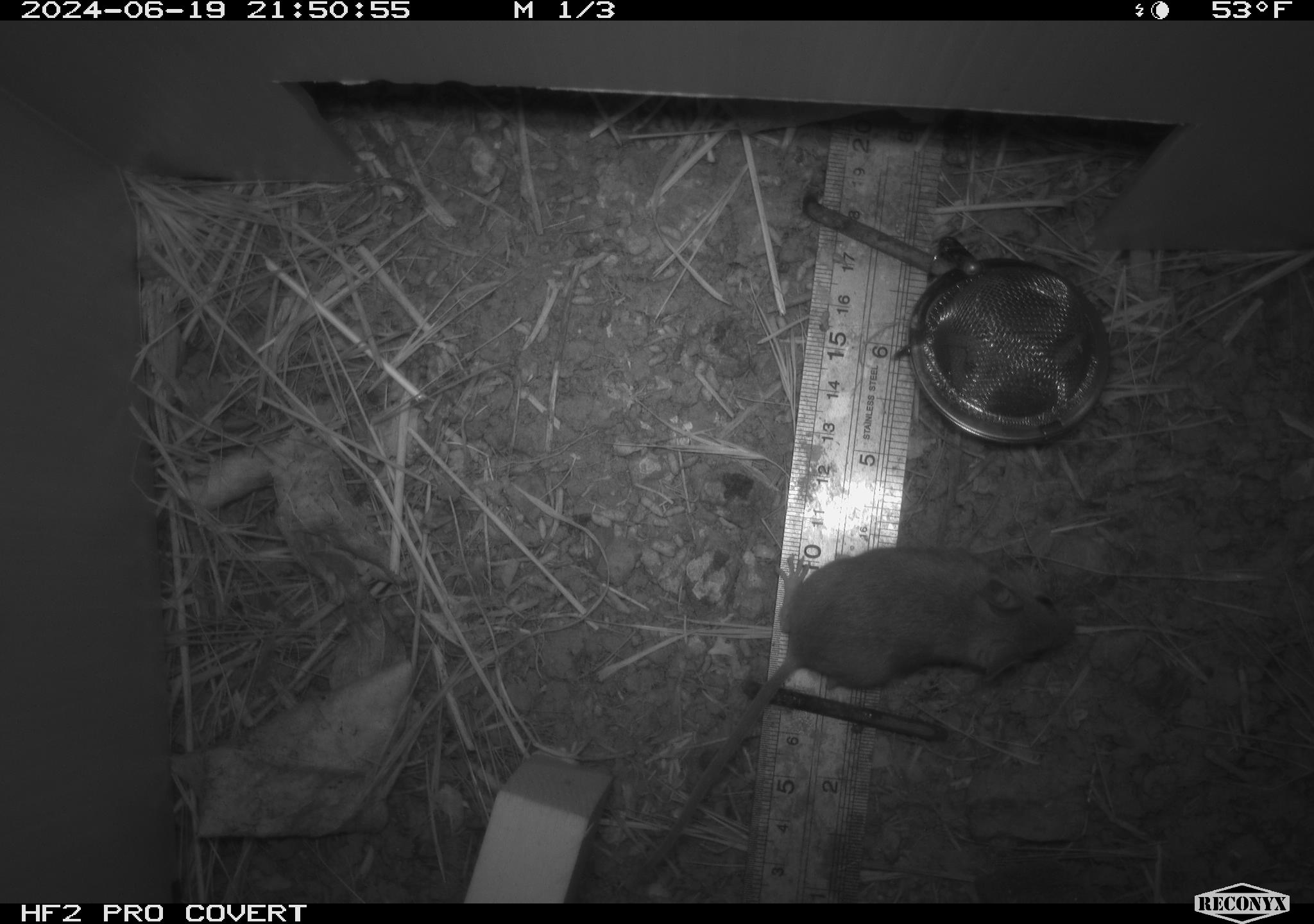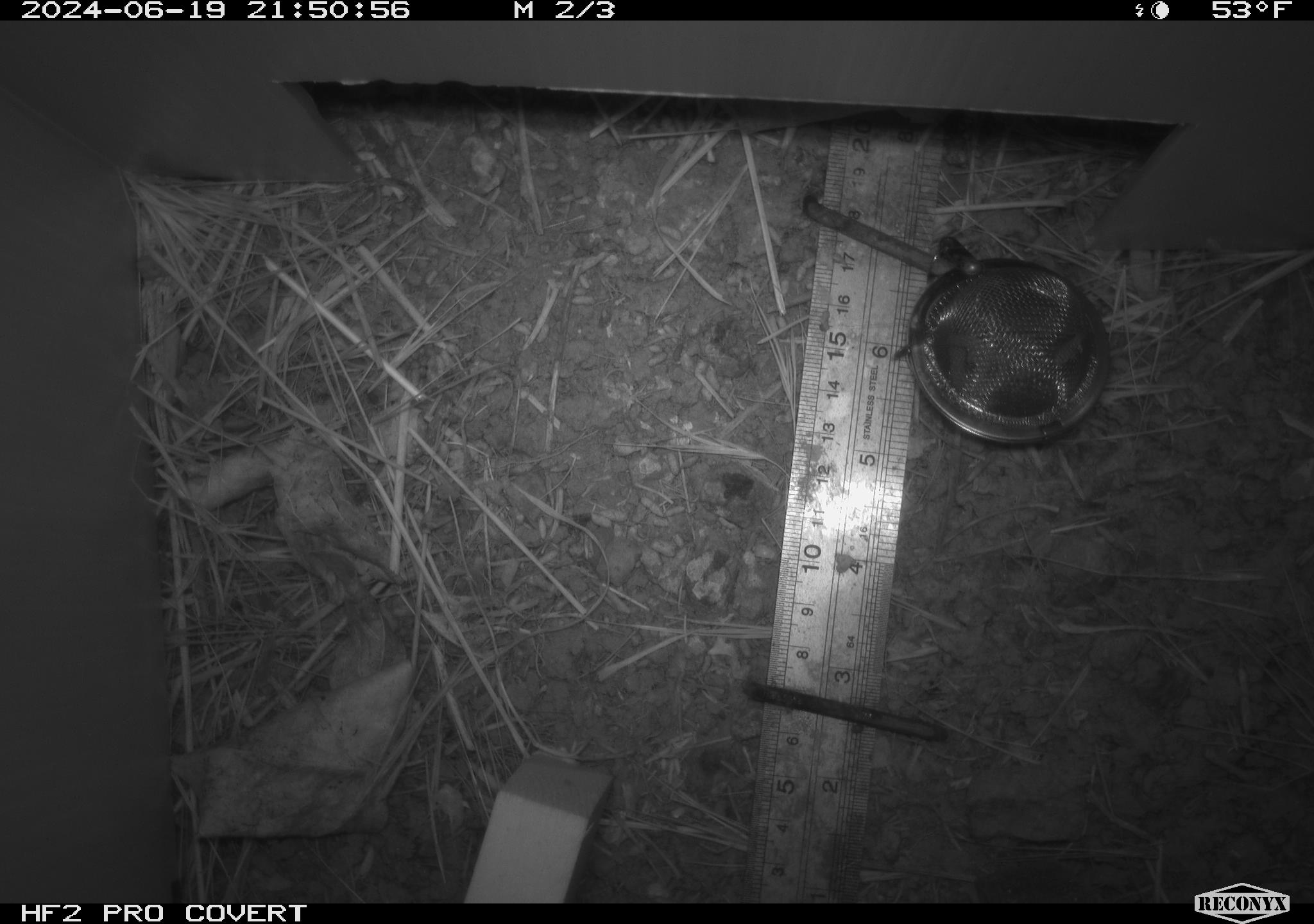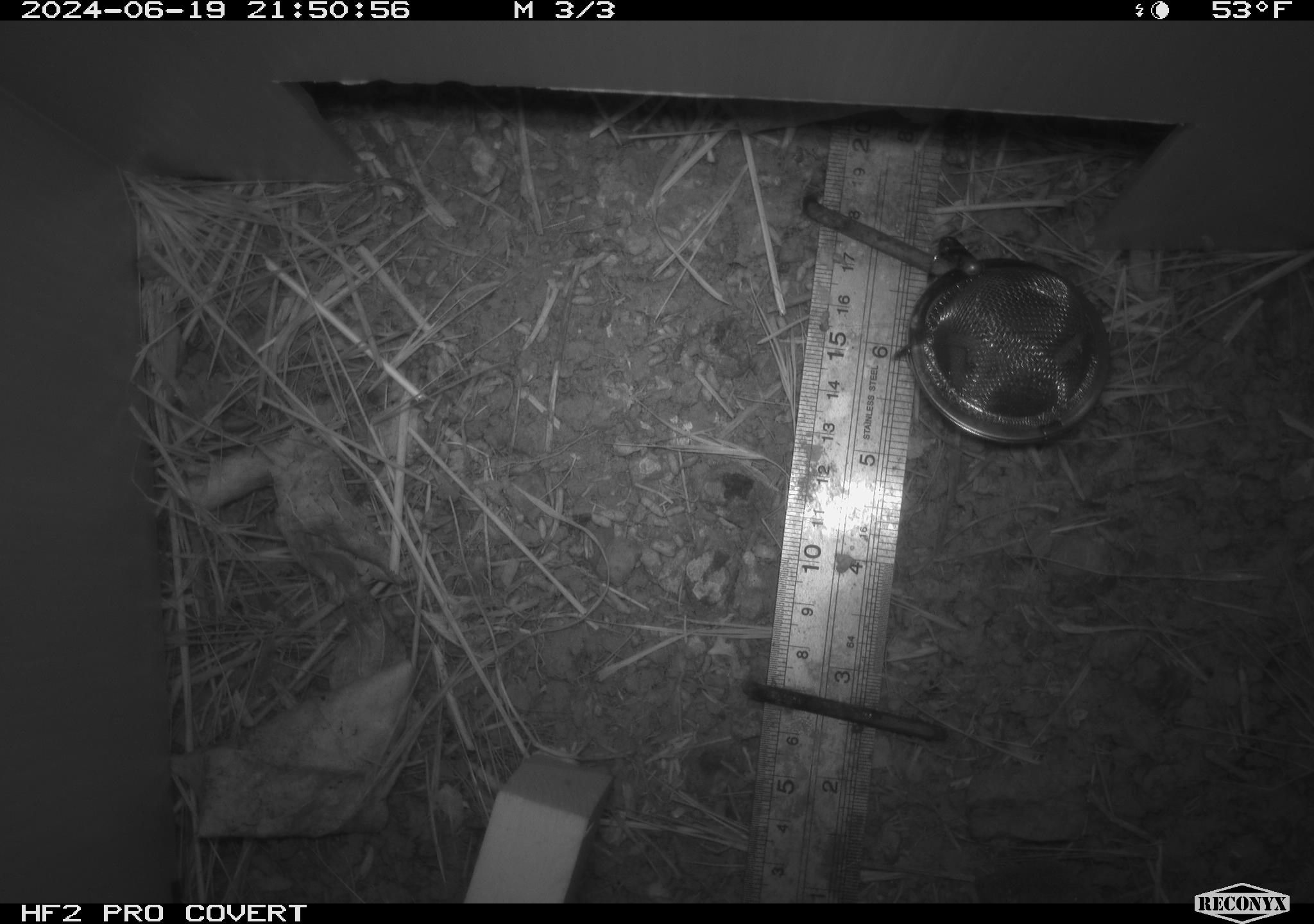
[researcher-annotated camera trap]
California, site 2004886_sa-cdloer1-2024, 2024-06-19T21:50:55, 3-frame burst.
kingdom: Animalia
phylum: Chordata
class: Mammalia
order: Rodentia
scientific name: Rodentia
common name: mouse species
Mouse species (Rodentia).